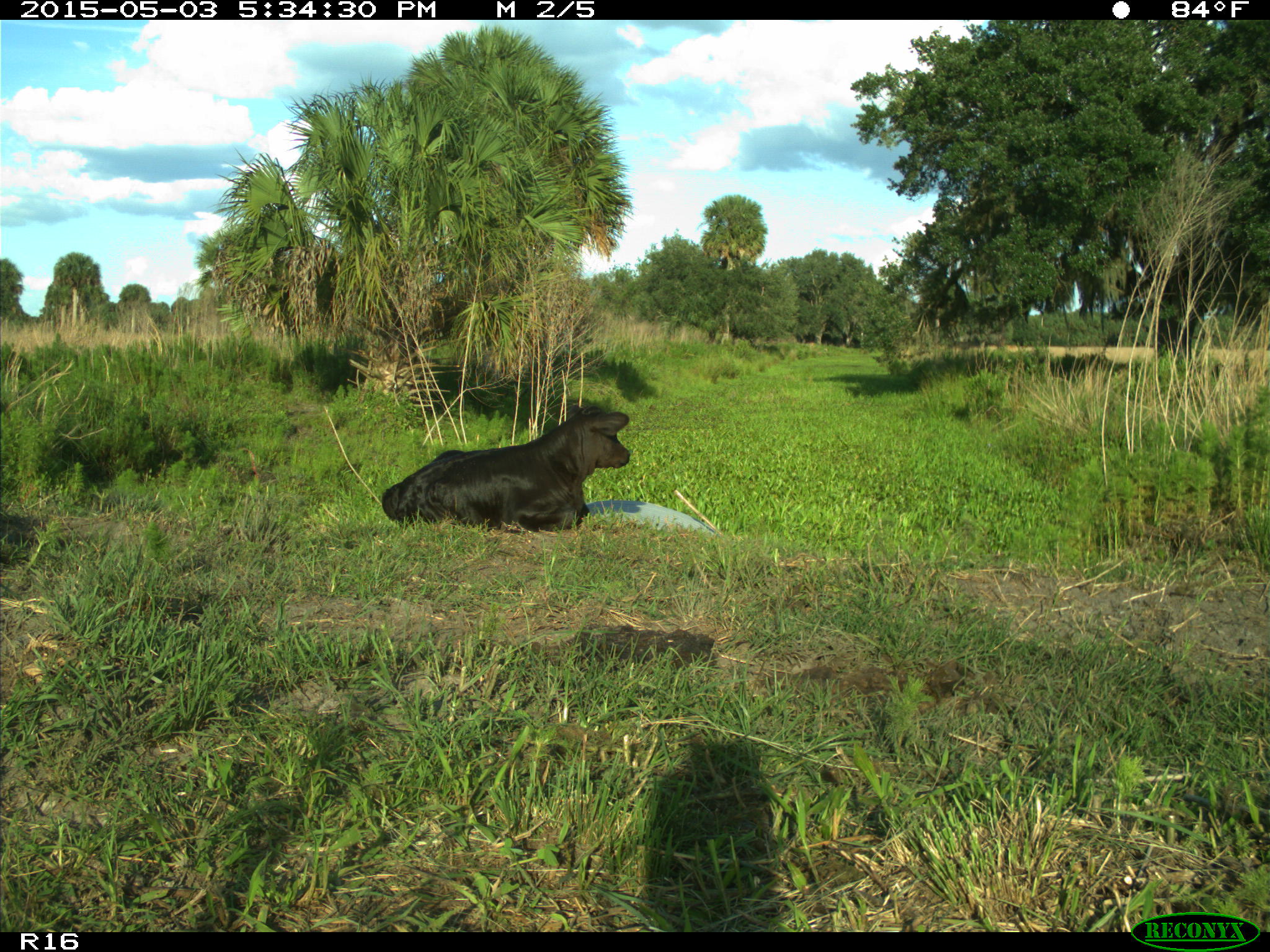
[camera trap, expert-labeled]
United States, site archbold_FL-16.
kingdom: Animalia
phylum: Chordata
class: Mammalia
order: Artiodactyla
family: Bovidae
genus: Bos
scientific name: Bos taurus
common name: domestic cow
Bos taurus (domestic cow).